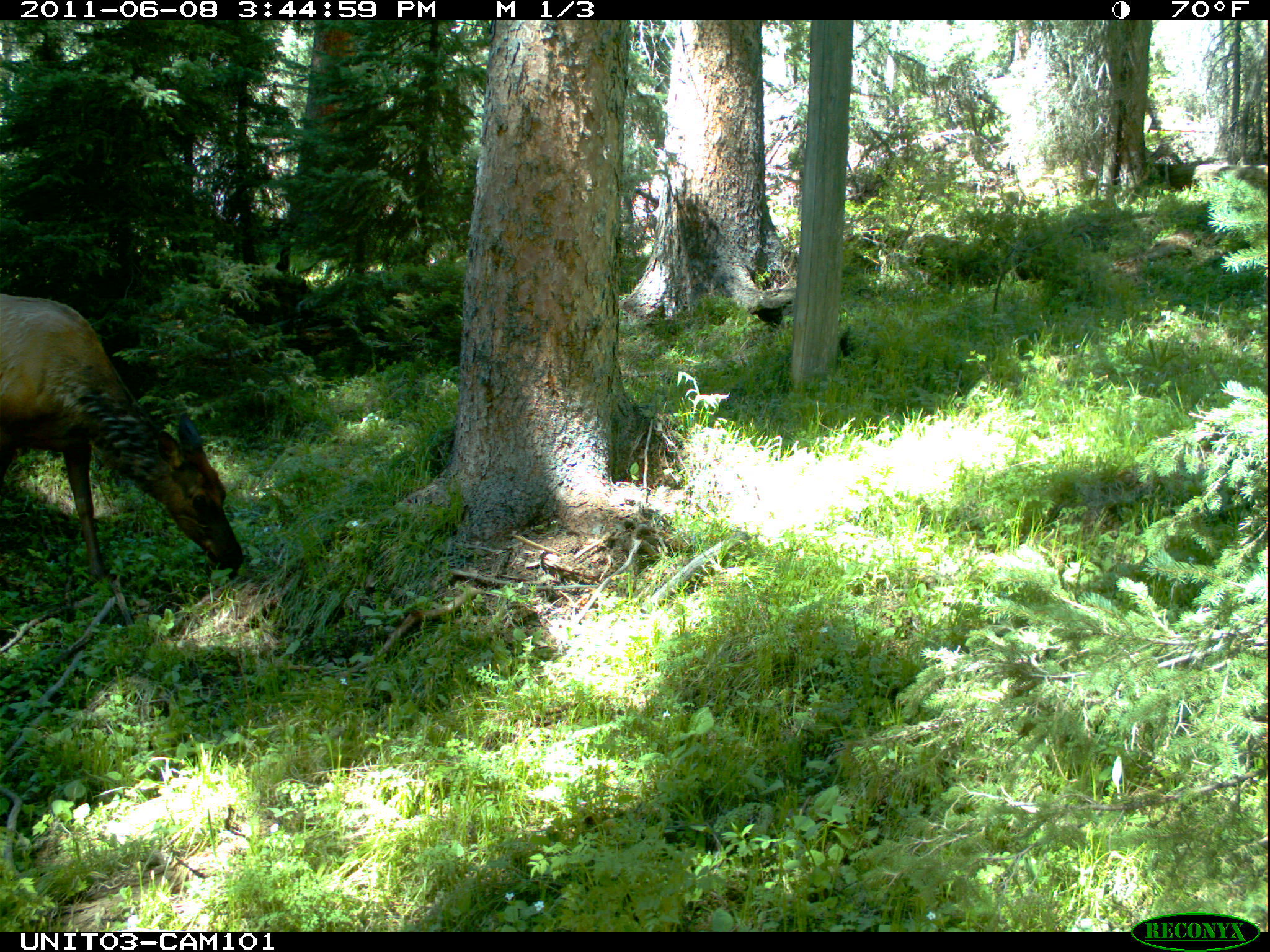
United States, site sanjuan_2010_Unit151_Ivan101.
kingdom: Animalia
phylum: Chordata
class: Mammalia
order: Artiodactyla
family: Cervidae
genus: Cervus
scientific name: Cervus elaphus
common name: red deer